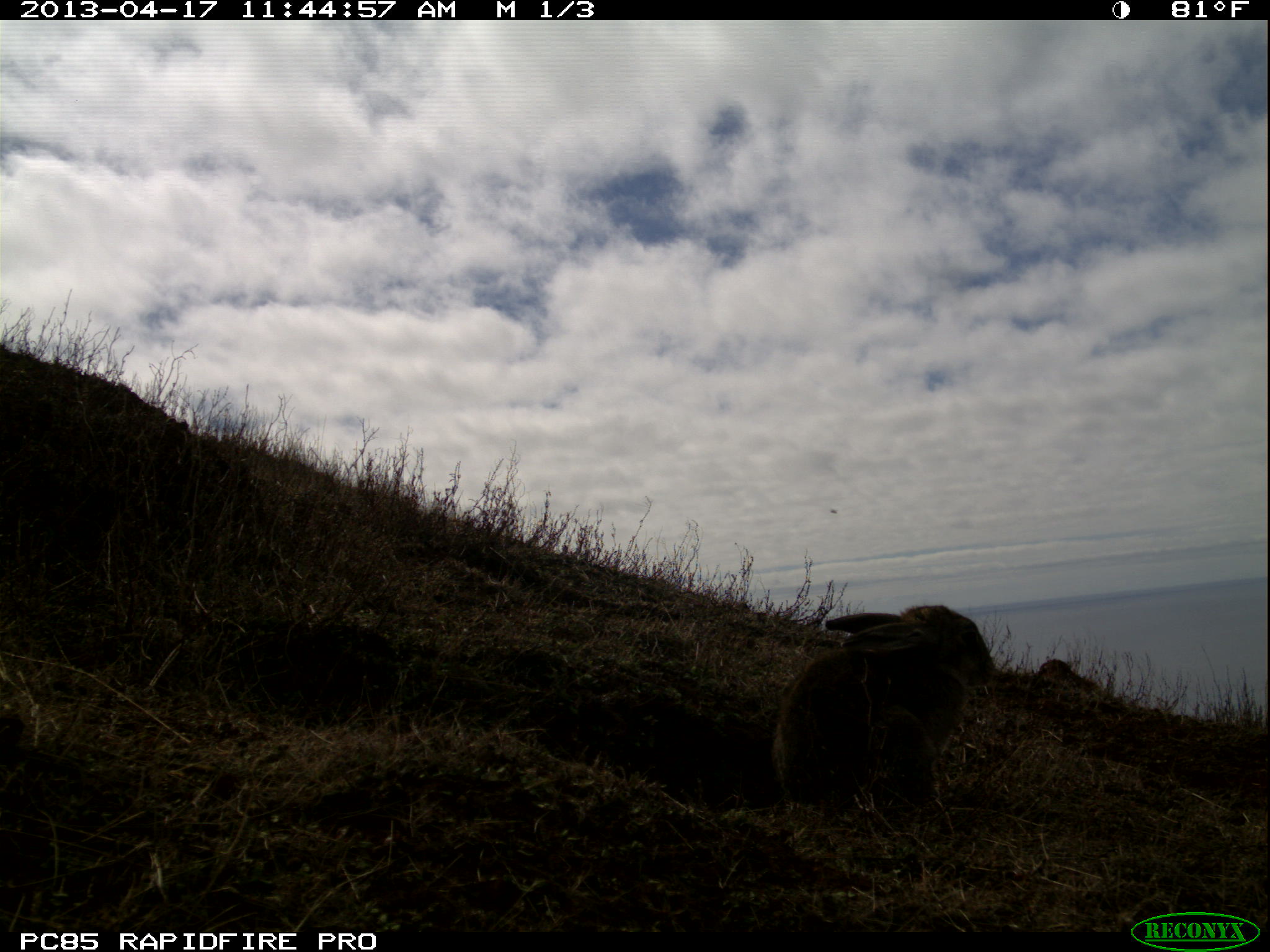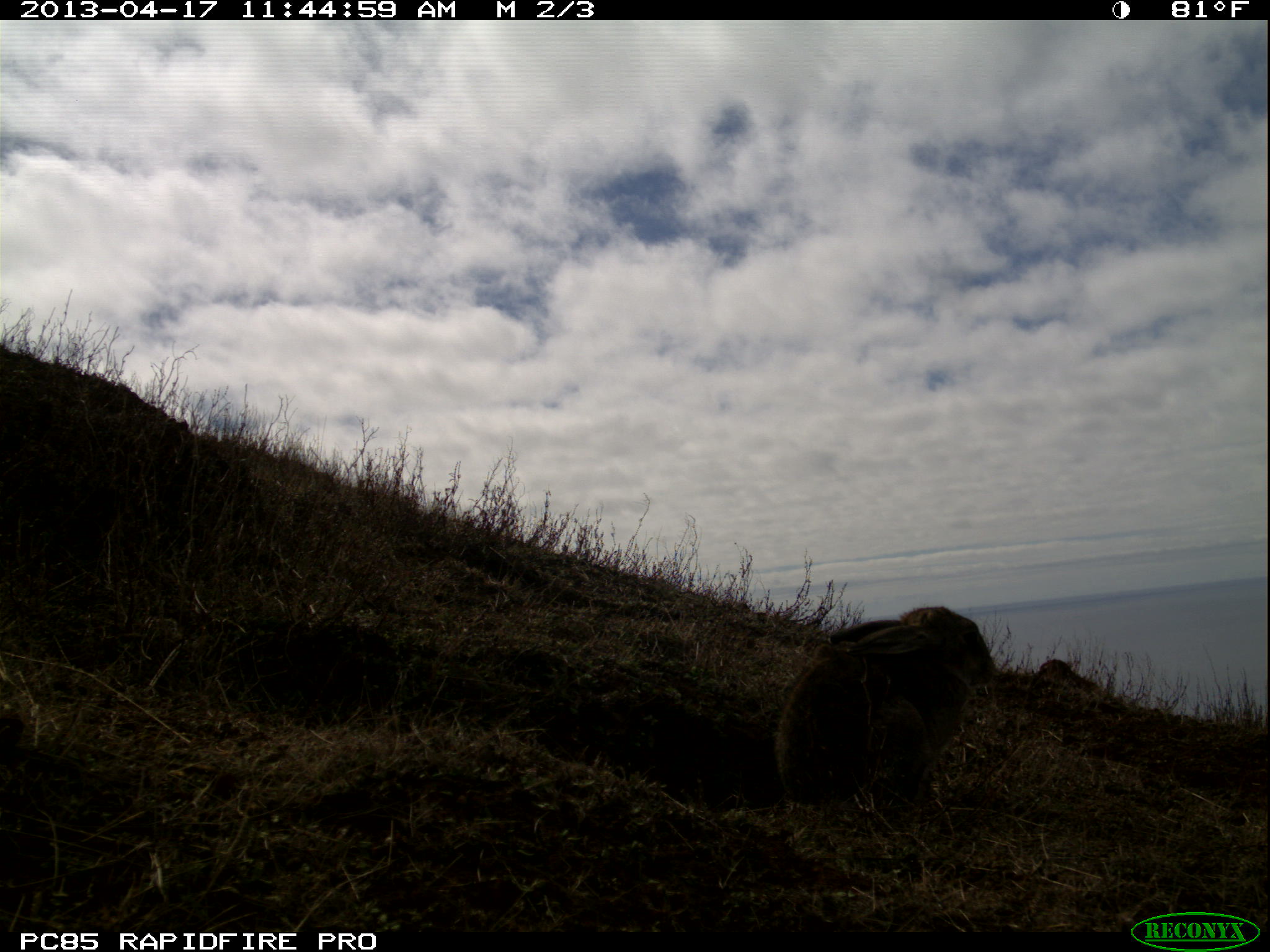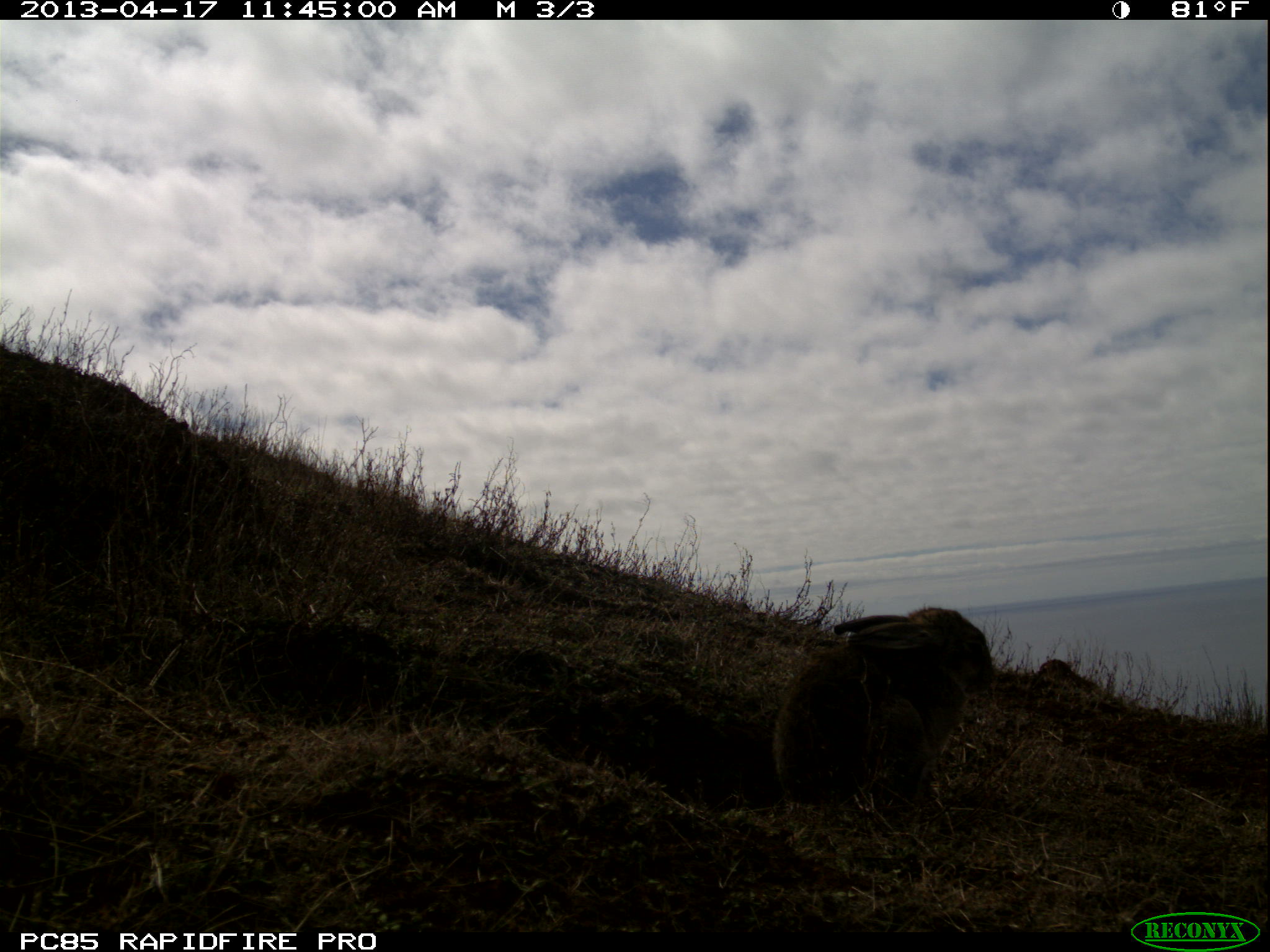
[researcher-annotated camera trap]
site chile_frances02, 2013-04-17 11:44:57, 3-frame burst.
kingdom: Animalia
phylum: Chordata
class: Mammalia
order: Lagomorpha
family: Leporidae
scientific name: Leporidae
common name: rabbits and hares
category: rabbit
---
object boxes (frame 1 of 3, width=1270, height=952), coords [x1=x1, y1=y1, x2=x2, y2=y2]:
rabbit: [x1=768, y1=602, x2=992, y2=819]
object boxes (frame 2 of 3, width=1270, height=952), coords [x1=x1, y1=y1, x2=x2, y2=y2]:
rabbit: [x1=771, y1=604, x2=995, y2=816]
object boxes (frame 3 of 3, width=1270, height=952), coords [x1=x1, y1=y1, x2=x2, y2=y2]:
rabbit: [x1=769, y1=604, x2=994, y2=818]